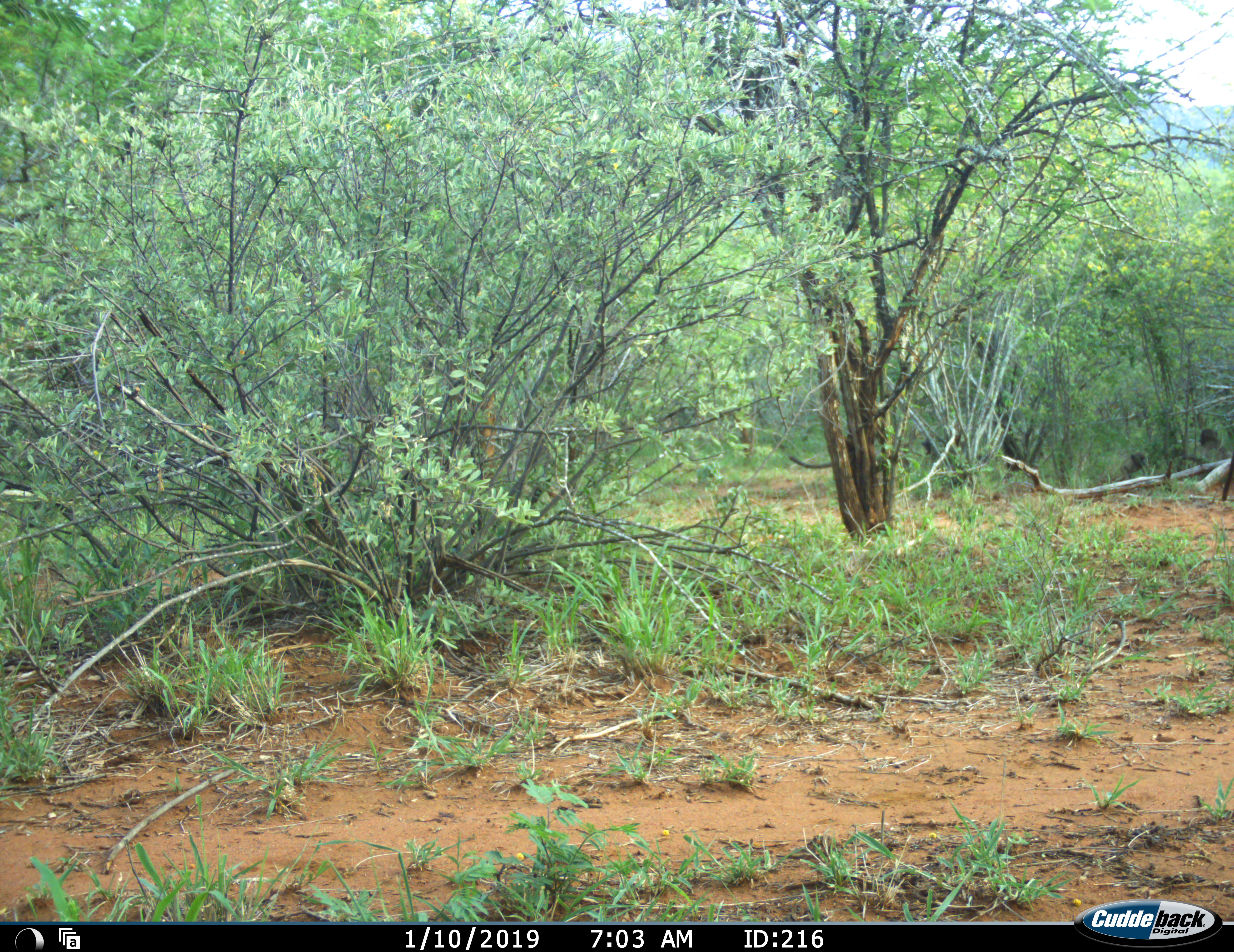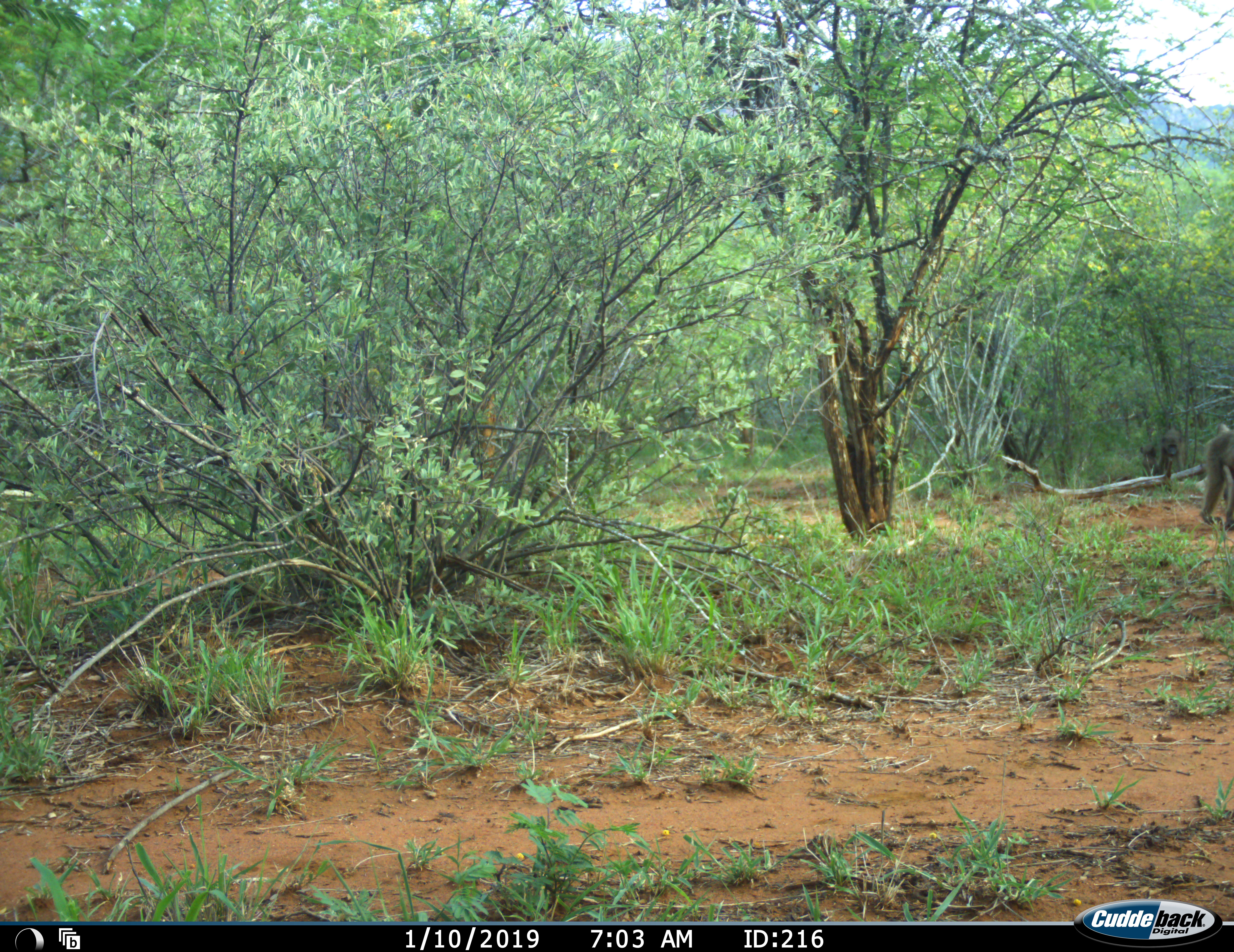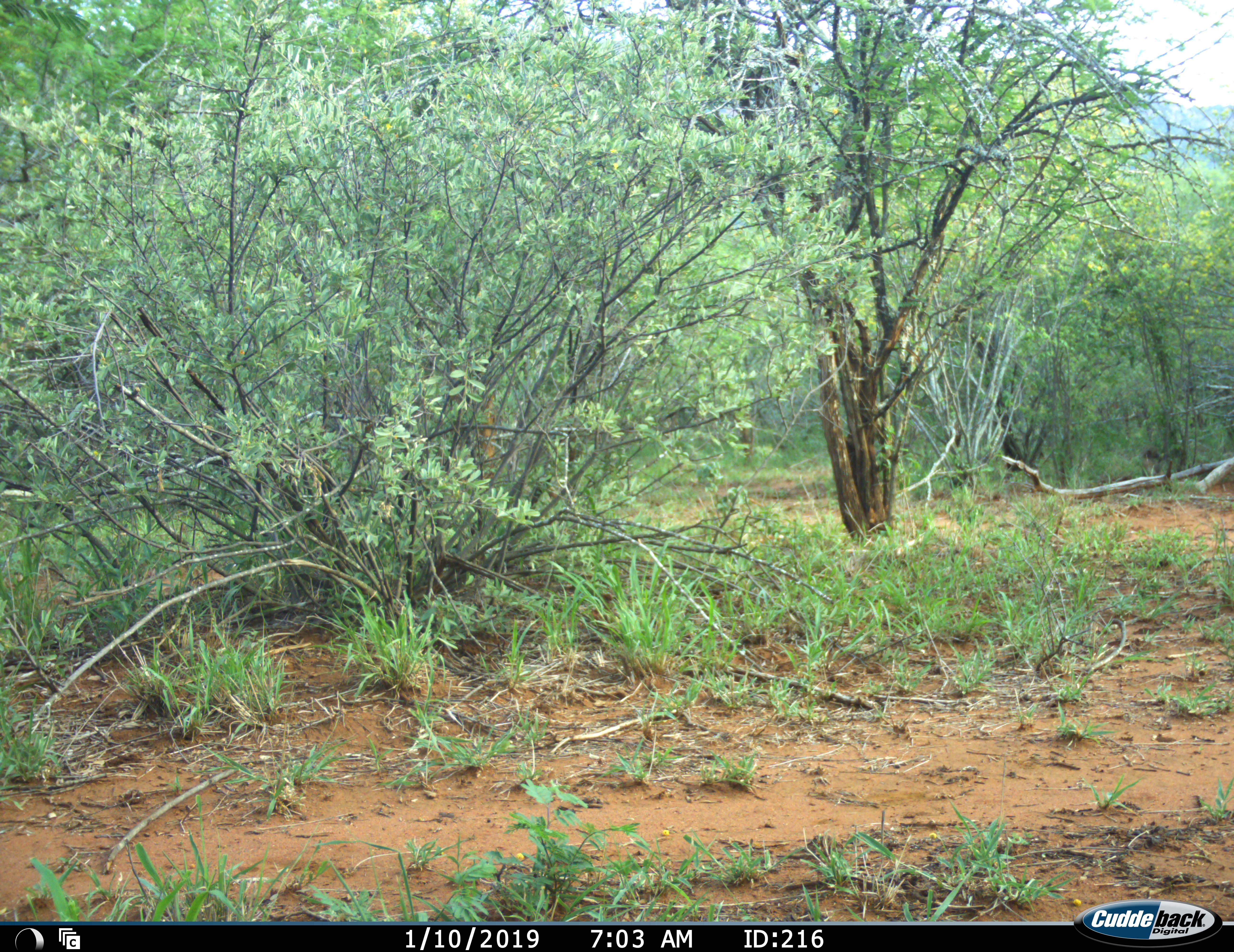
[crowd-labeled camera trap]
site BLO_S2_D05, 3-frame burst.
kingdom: Animalia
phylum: Chordata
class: Mammalia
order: Primates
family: Cercopithecidae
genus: Papio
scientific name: Papio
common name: baboon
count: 4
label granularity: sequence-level